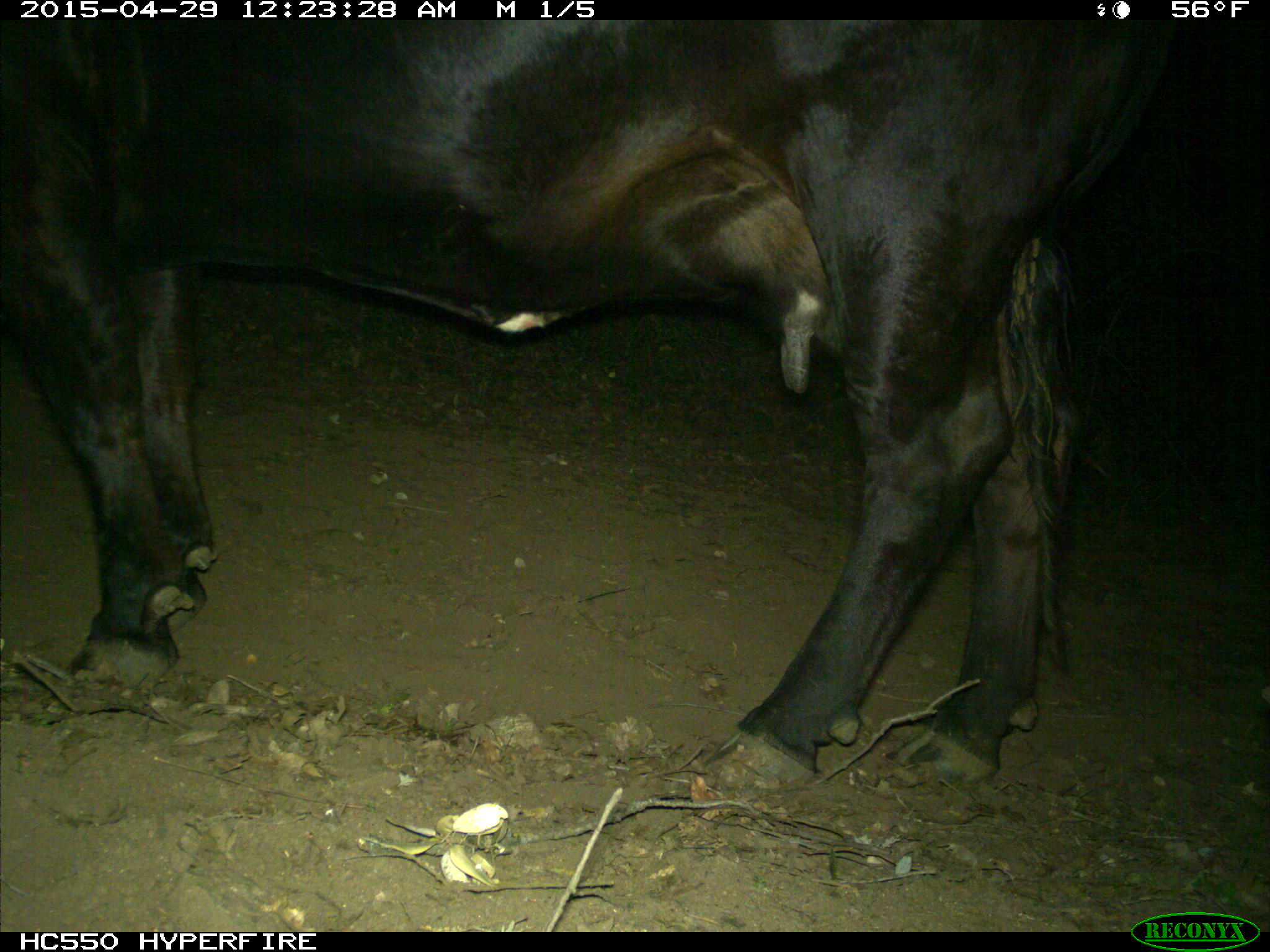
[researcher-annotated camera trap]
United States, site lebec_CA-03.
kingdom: Animalia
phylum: Chordata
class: Mammalia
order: Artiodactyla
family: Bovidae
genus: Bos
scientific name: Bos taurus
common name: domestic cow